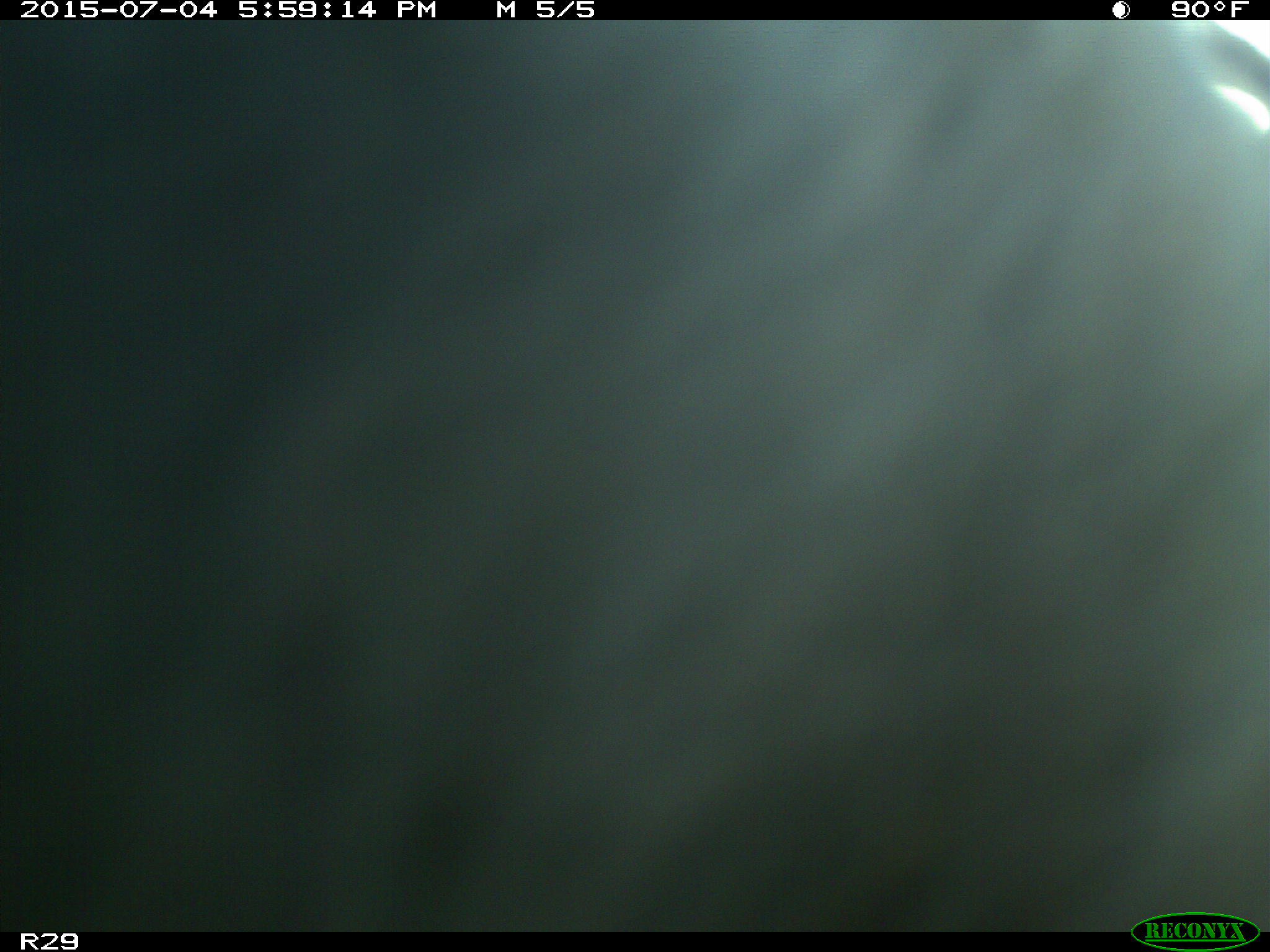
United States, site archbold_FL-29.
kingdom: Animalia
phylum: Chordata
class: Mammalia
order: Artiodactyla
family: Bovidae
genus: Bos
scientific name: Bos taurus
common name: domestic cow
Bos taurus (domestic cow).